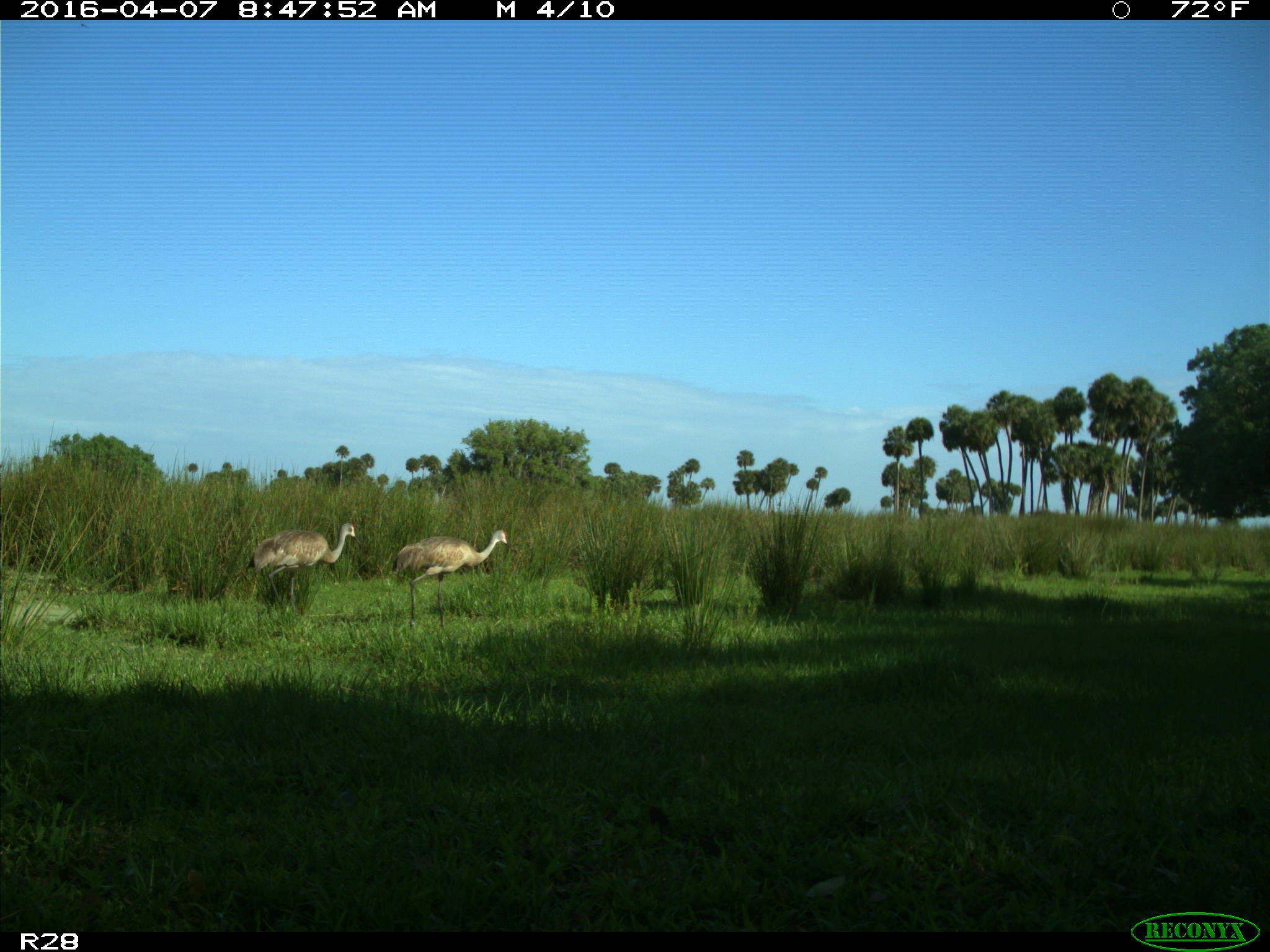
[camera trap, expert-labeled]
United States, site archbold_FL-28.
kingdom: Animalia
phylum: Chordata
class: Aves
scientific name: Aves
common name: birds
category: unidentified bird